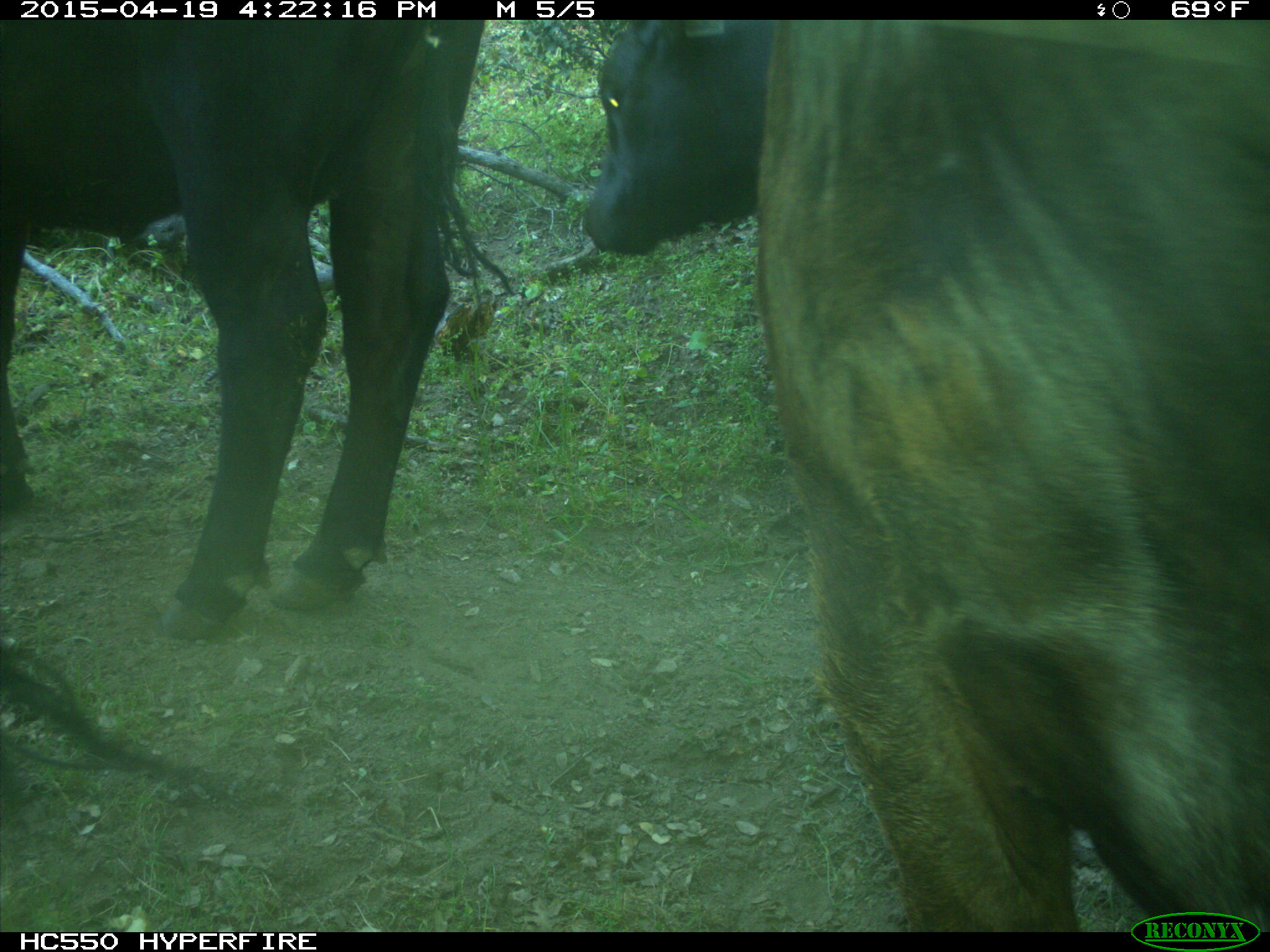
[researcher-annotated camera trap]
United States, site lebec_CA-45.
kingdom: Animalia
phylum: Chordata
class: Mammalia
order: Artiodactyla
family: Bovidae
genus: Bos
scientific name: Bos taurus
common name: domestic cow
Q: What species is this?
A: Bos taurus (domestic cow).